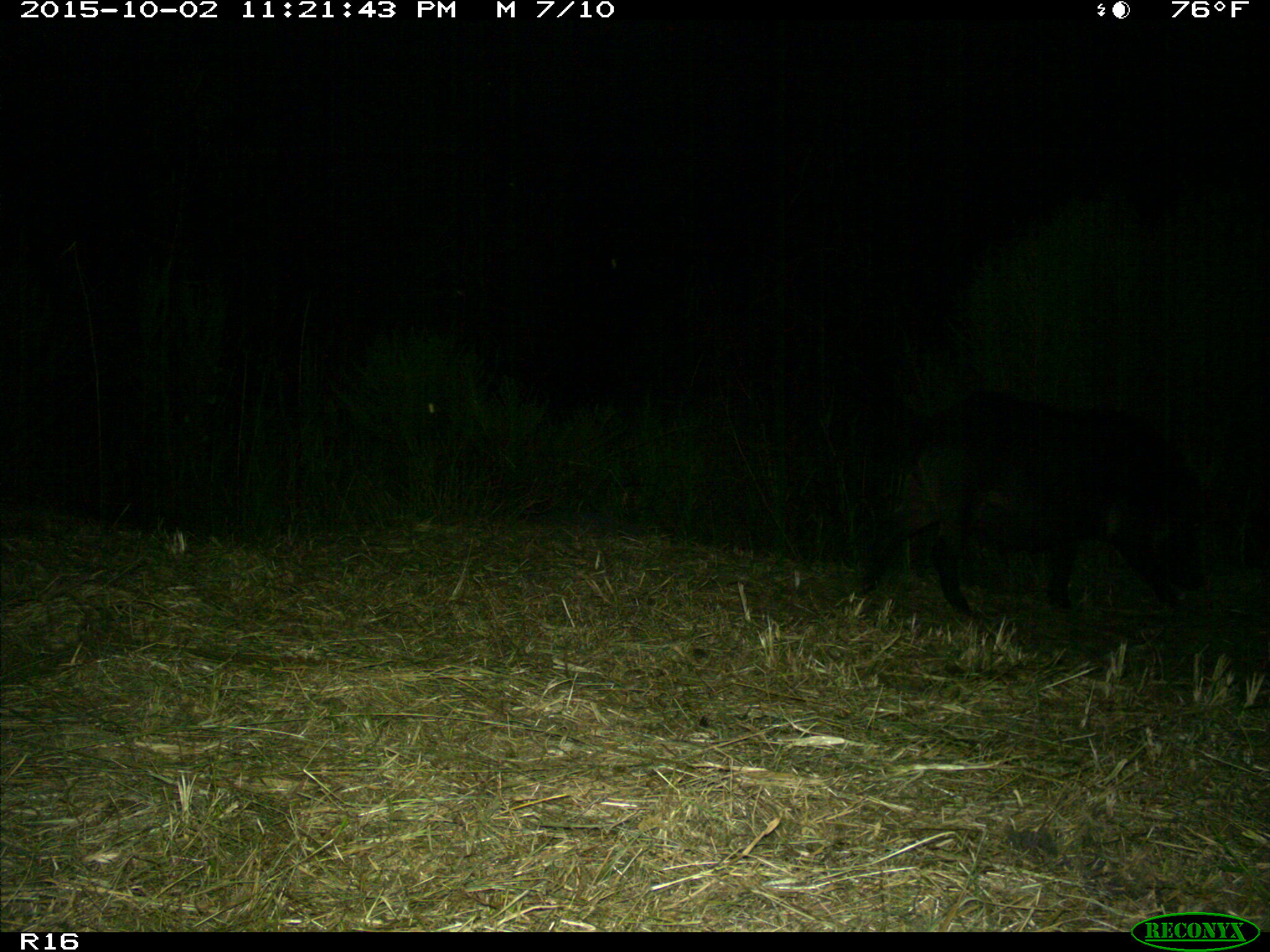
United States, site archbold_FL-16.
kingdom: Animalia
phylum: Chordata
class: Mammalia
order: Artiodactyla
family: Suidae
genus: Sus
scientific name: Sus scrofa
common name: wild boar